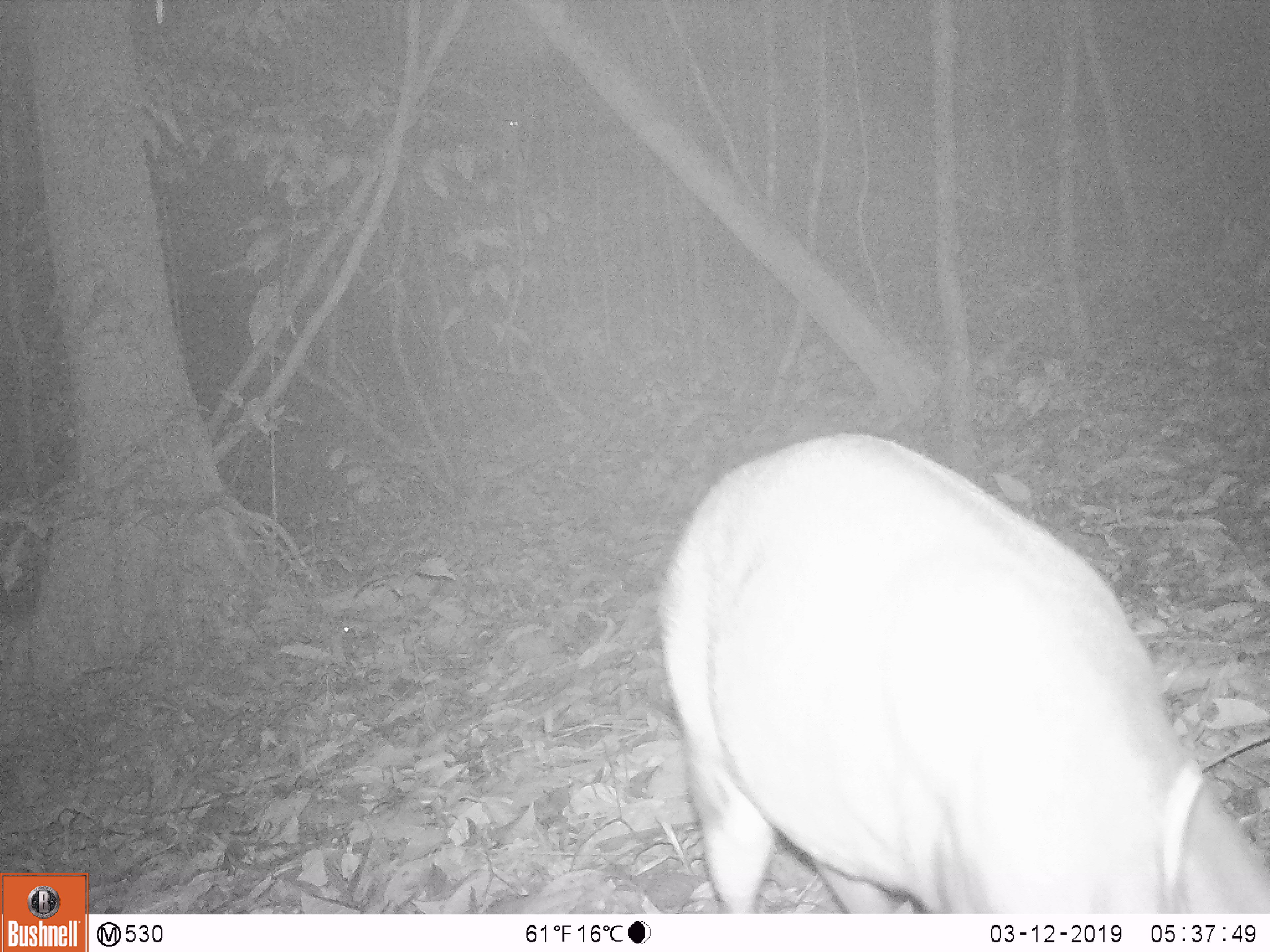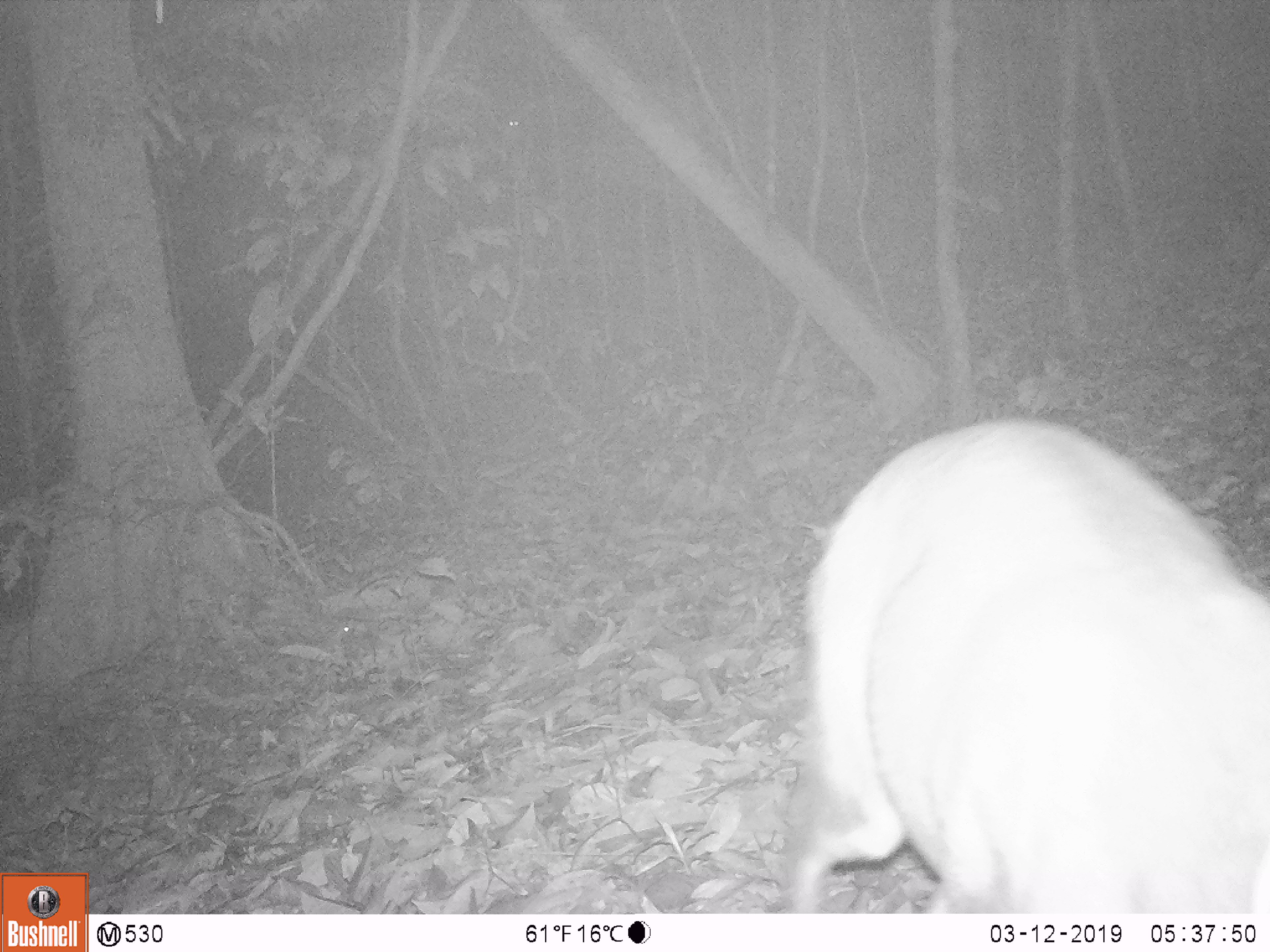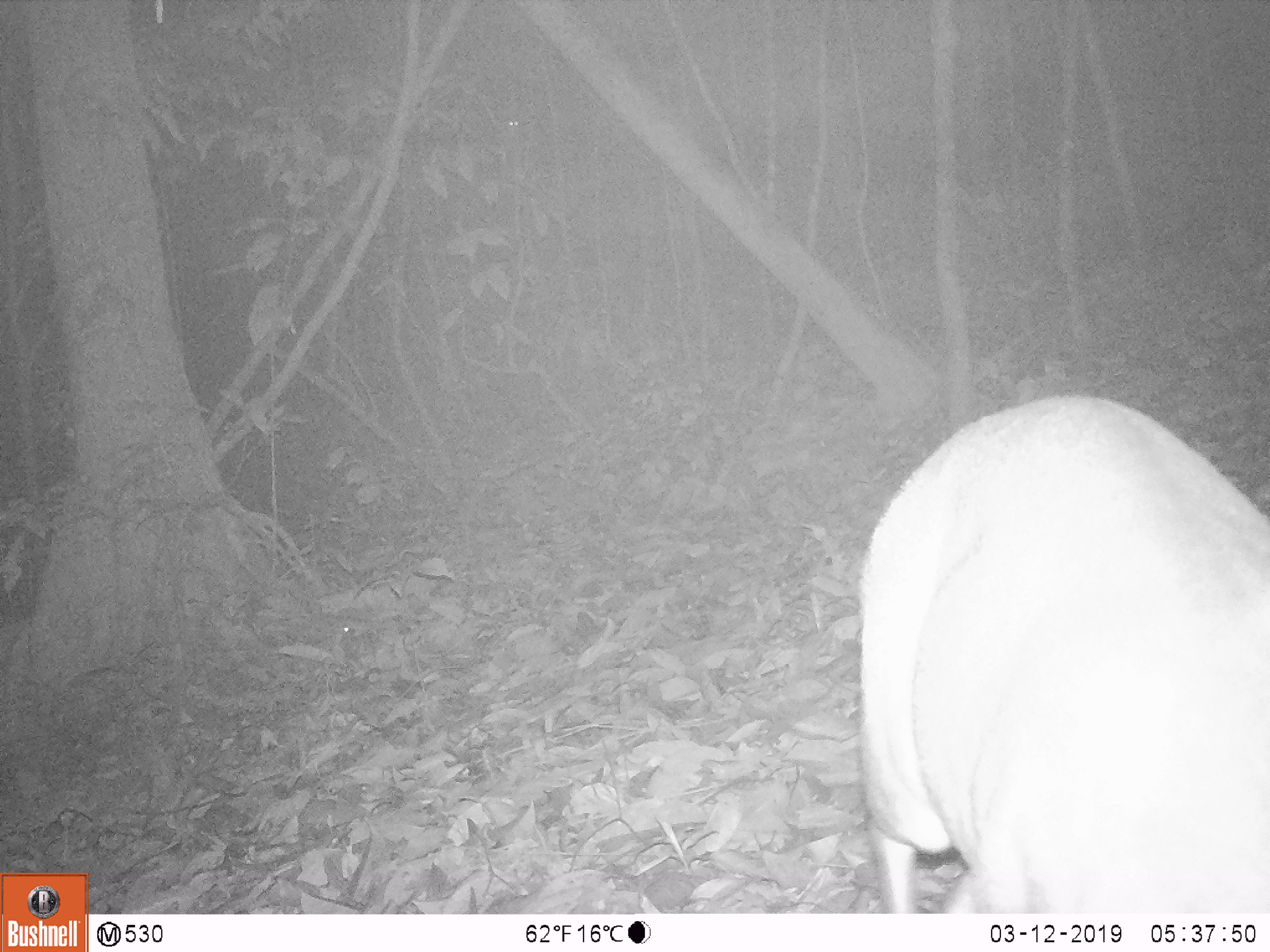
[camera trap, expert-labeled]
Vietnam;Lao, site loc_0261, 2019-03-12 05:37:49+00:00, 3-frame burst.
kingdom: Animalia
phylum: Chordata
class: Mammalia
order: Artiodactyla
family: Cervidae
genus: Muntiacus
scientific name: Muntiacus vuquangensis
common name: large-antlered muntjac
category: large antlered muntjac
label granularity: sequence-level